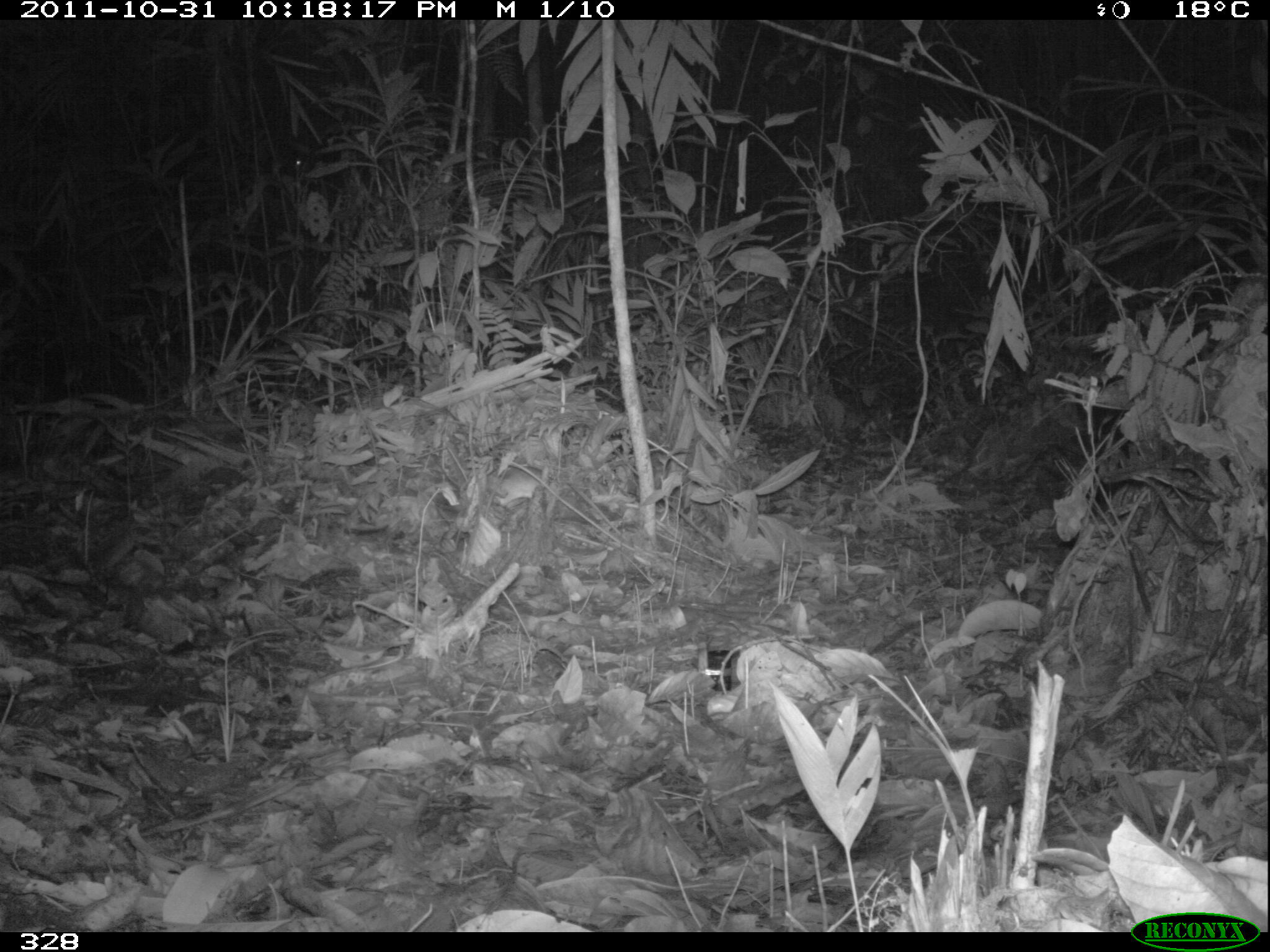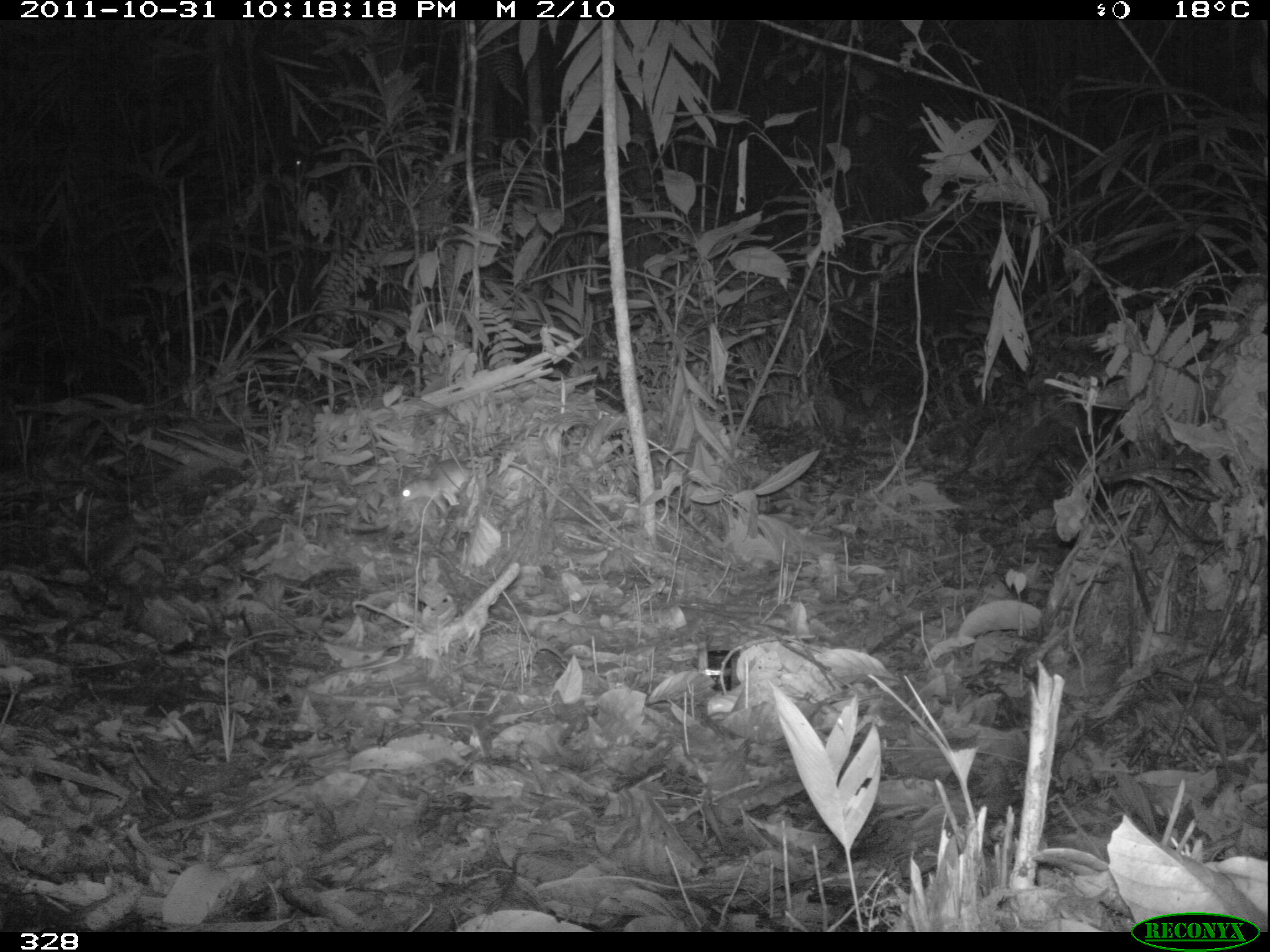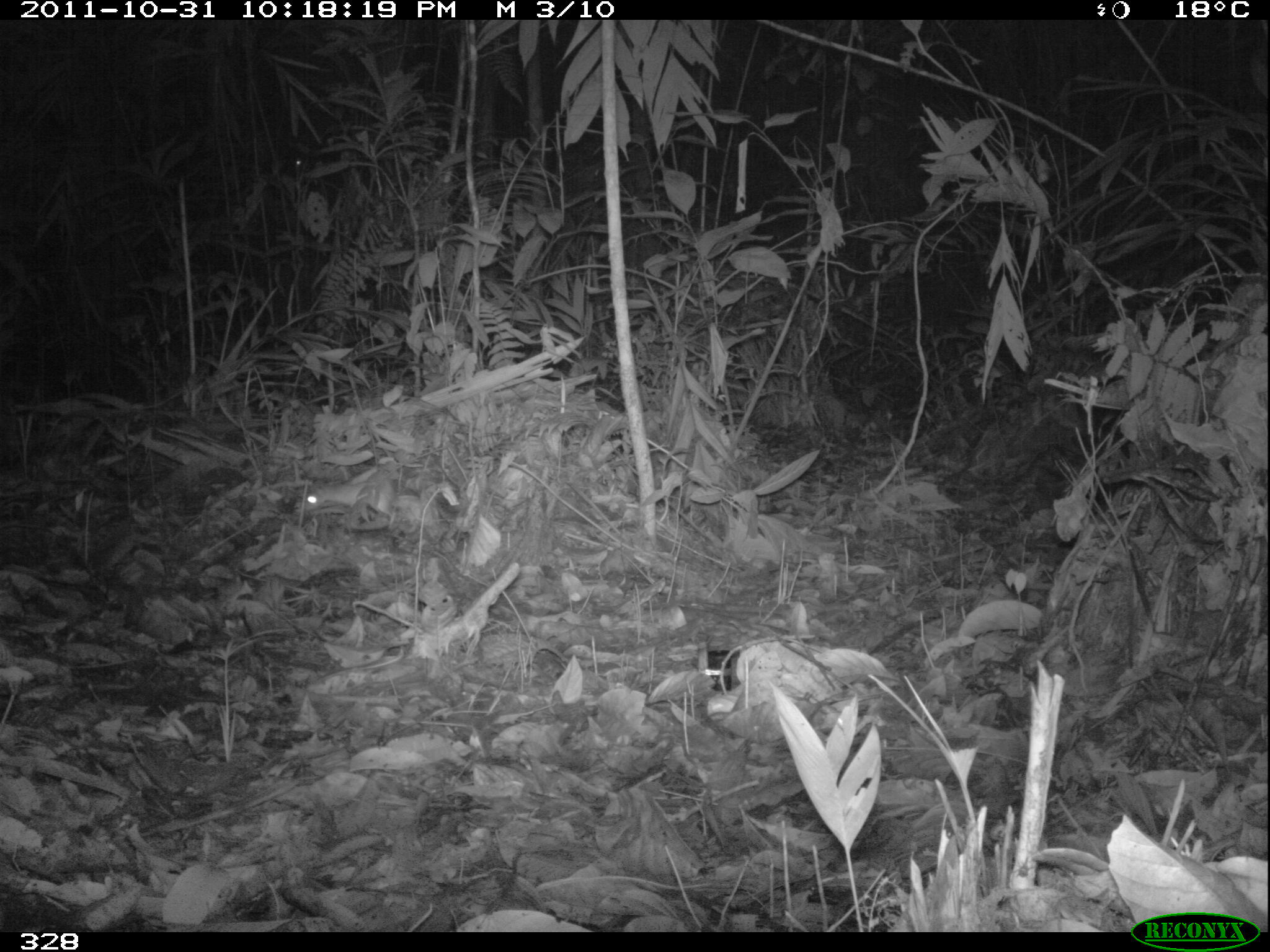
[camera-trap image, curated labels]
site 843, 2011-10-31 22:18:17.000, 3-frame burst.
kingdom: Animalia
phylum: Chordata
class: Mammalia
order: Rodentia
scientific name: Rodentia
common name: rodents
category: unknown rodent